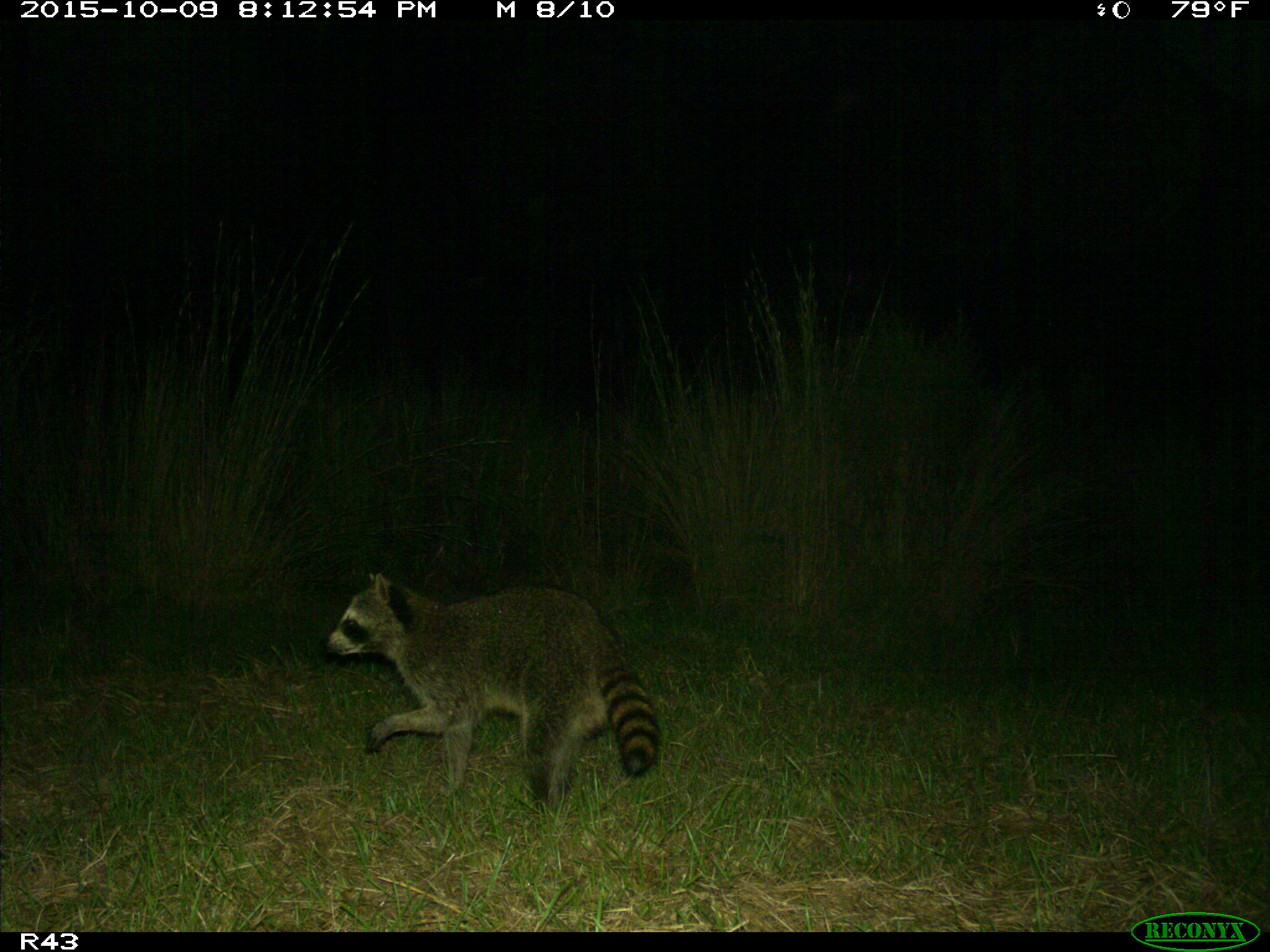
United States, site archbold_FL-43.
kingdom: Animalia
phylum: Chordata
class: Mammalia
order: Carnivora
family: Procyonidae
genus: Procyon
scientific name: Procyon lotor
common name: common raccoon